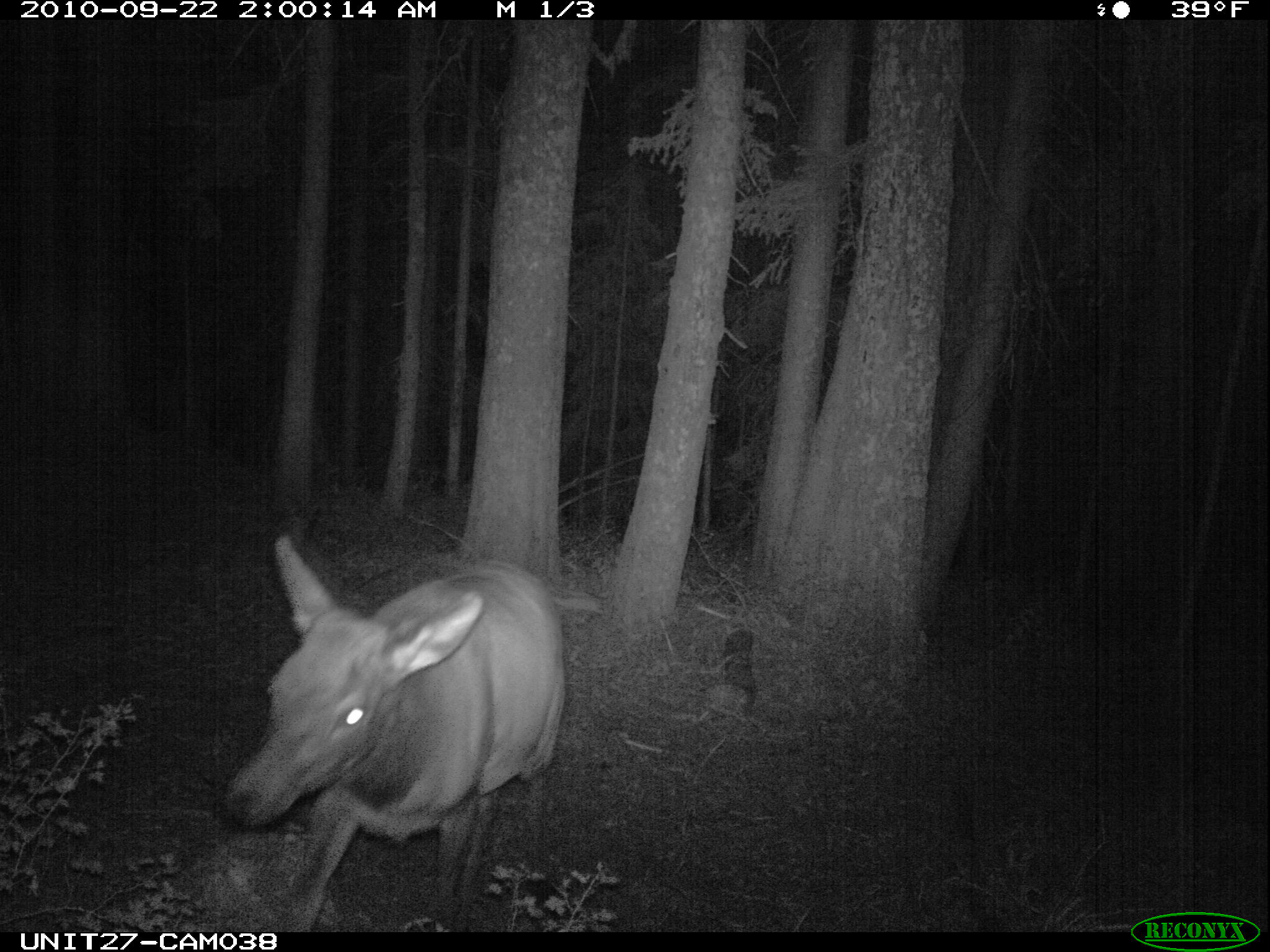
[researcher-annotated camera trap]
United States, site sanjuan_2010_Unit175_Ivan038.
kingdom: Animalia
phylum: Chordata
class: Mammalia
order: Artiodactyla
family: Cervidae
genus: Cervus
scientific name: Cervus elaphus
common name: red deer